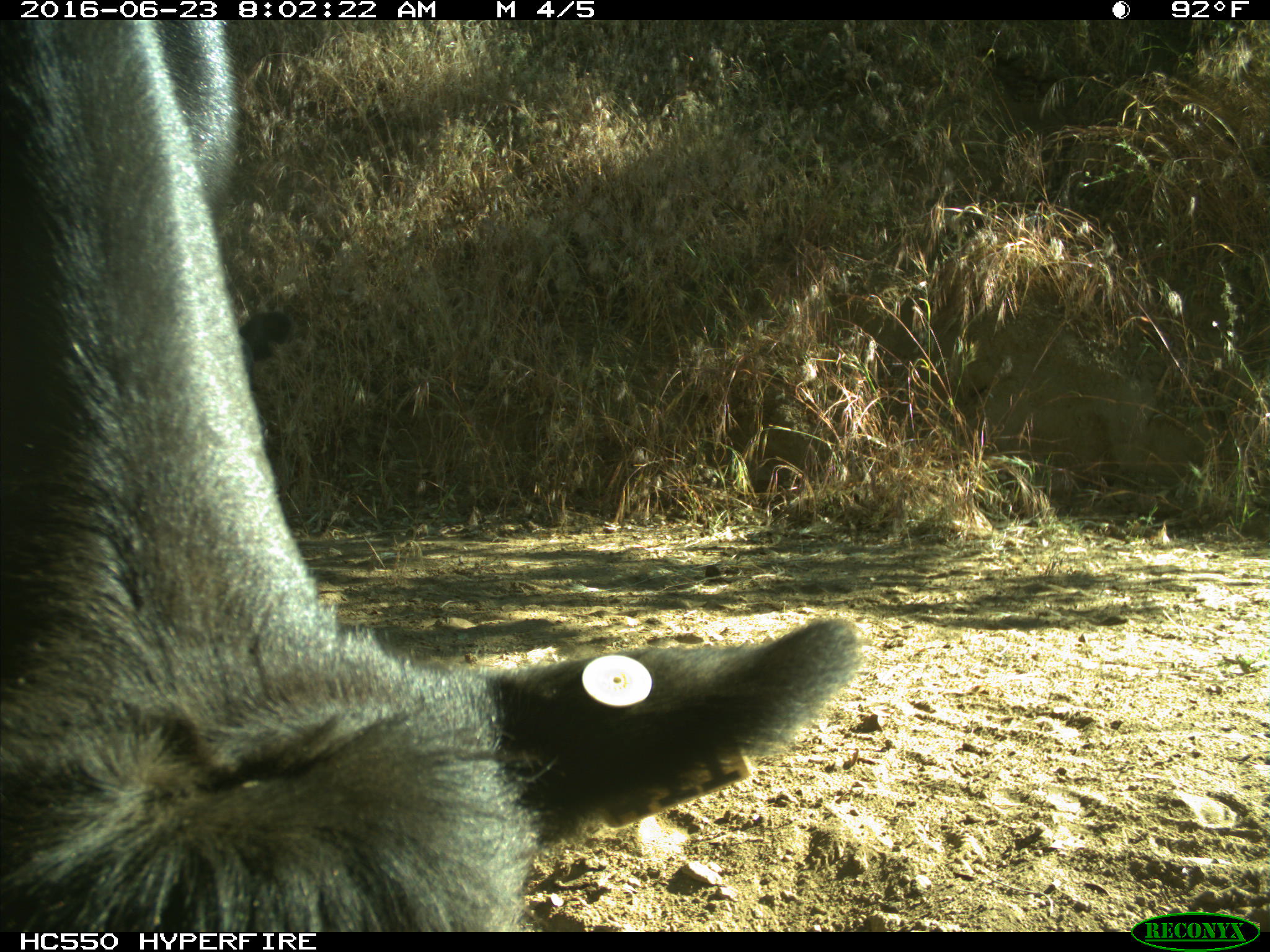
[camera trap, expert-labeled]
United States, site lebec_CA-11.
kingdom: Animalia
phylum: Chordata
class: Mammalia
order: Artiodactyla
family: Bovidae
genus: Bos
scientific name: Bos taurus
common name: domestic cow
Bos taurus (domestic cow).